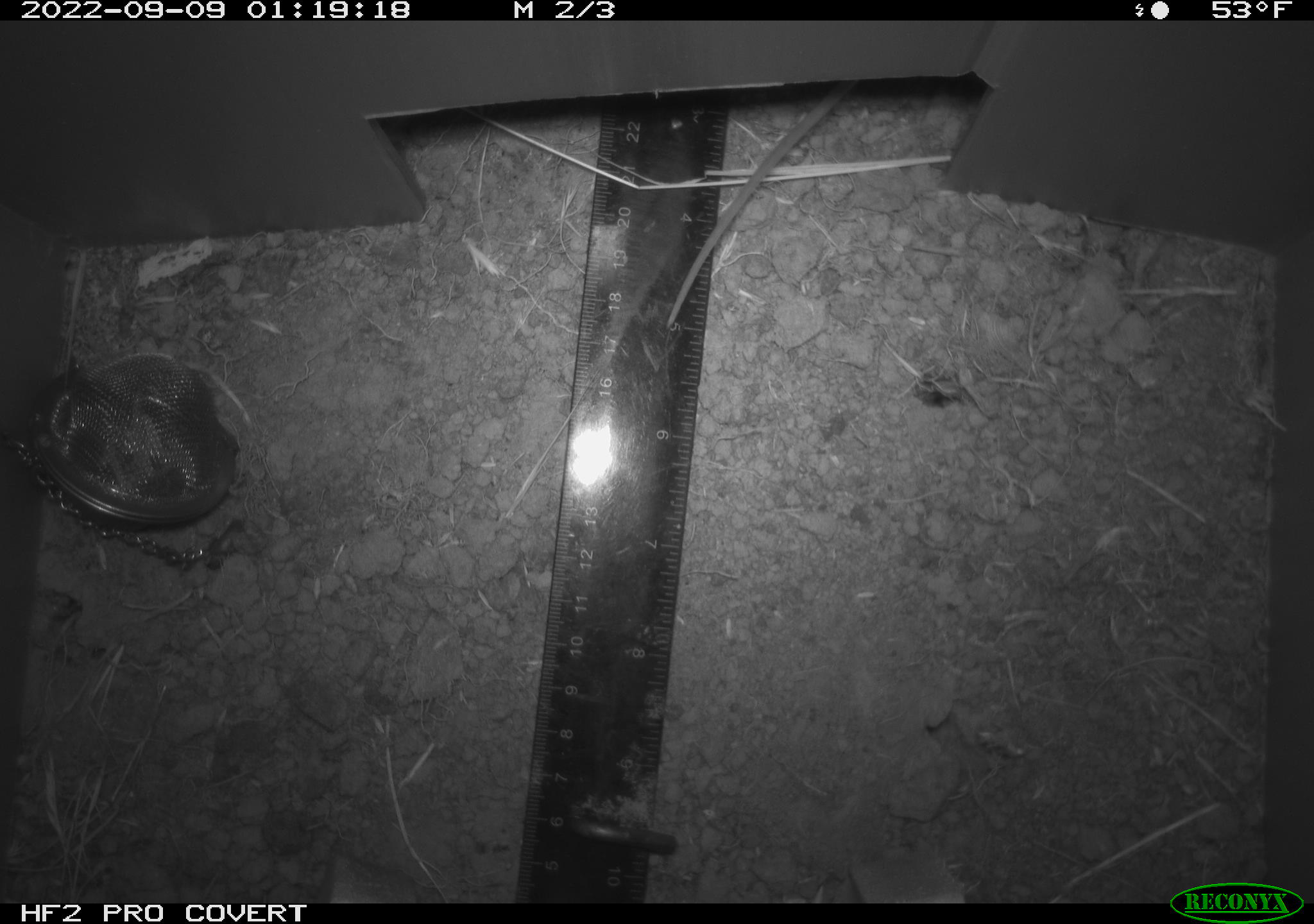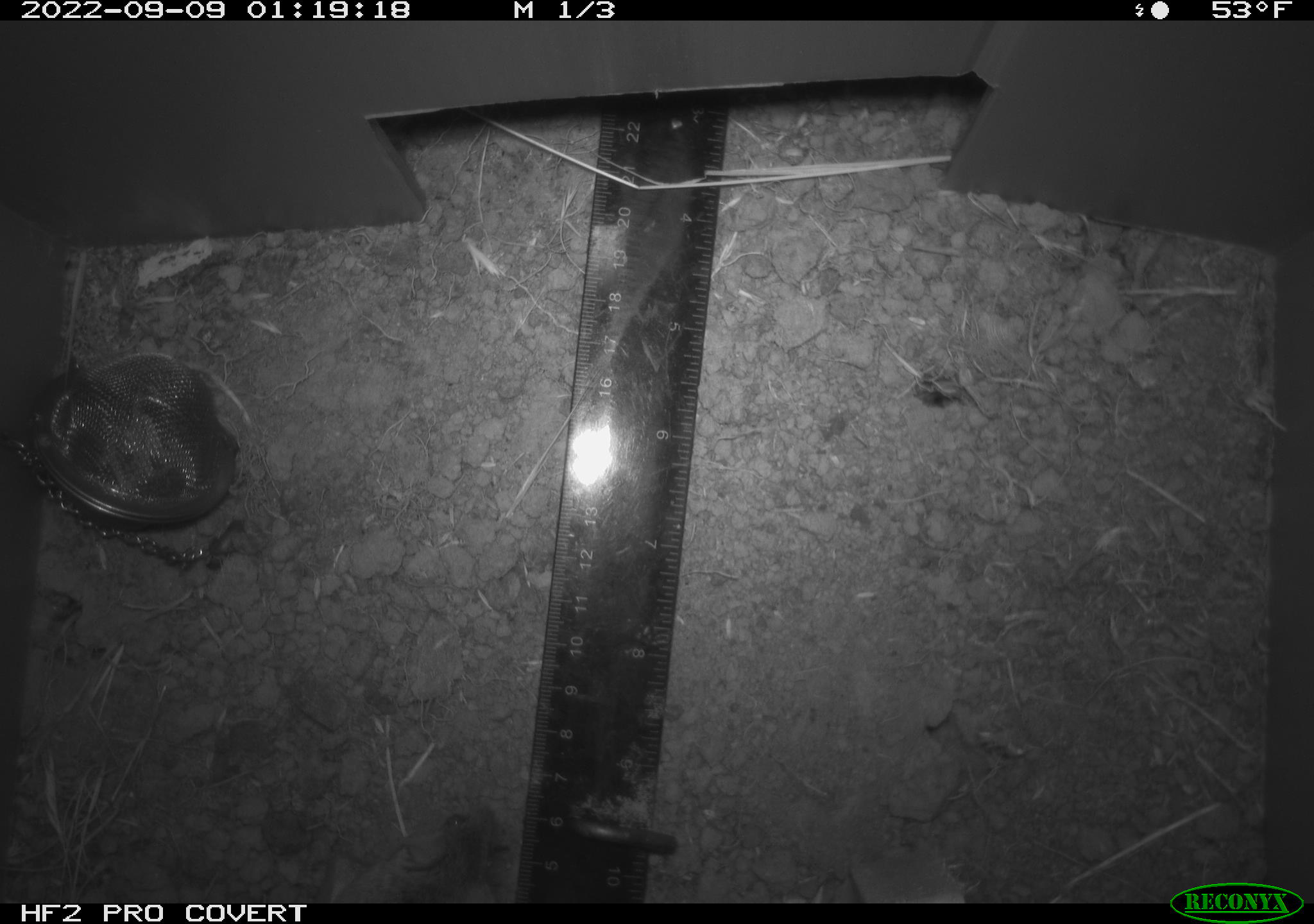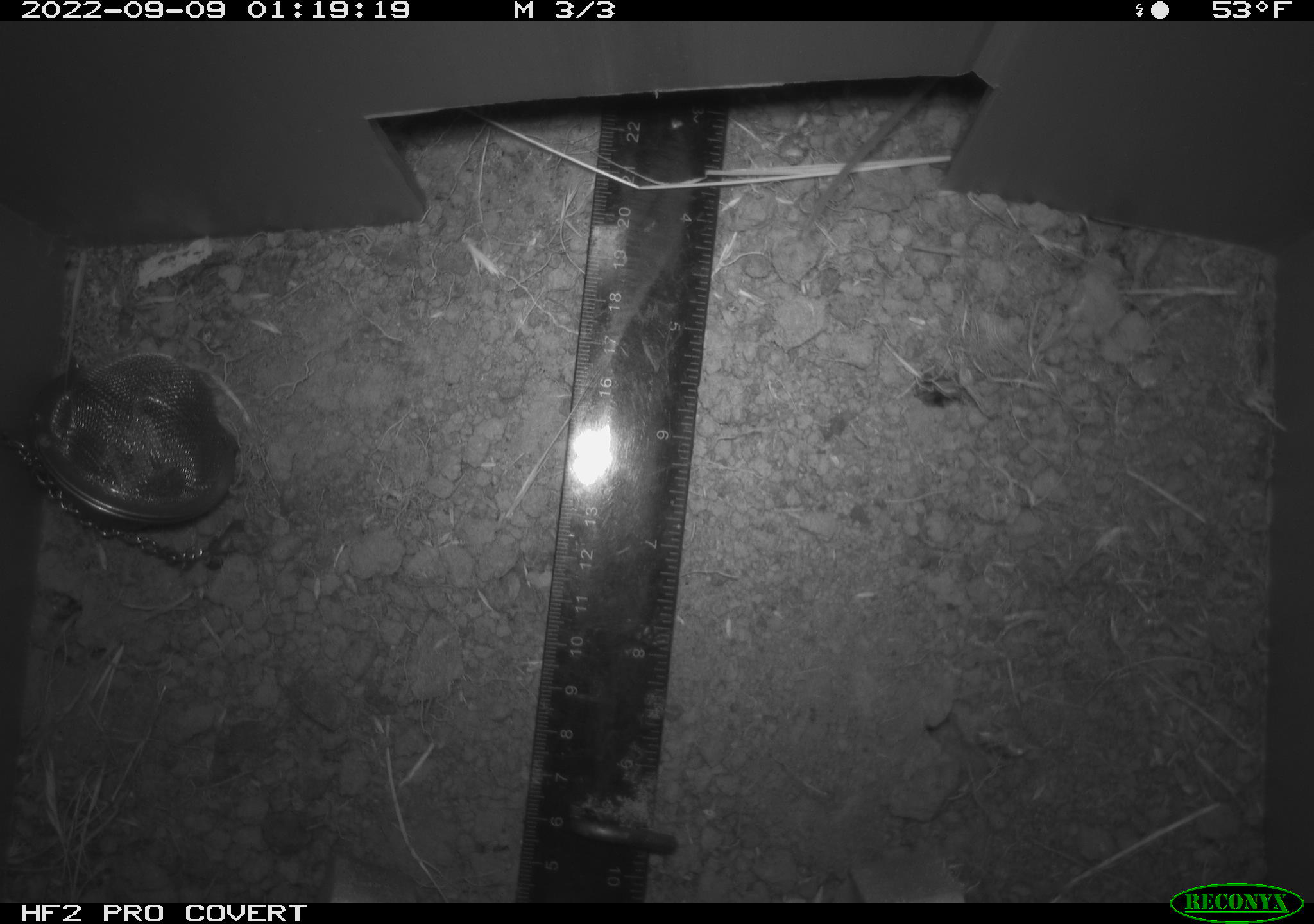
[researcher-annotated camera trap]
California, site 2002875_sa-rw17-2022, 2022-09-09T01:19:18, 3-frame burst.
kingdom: Animalia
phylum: Chordata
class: Mammalia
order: Rodentia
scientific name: Rodentia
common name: mouse species